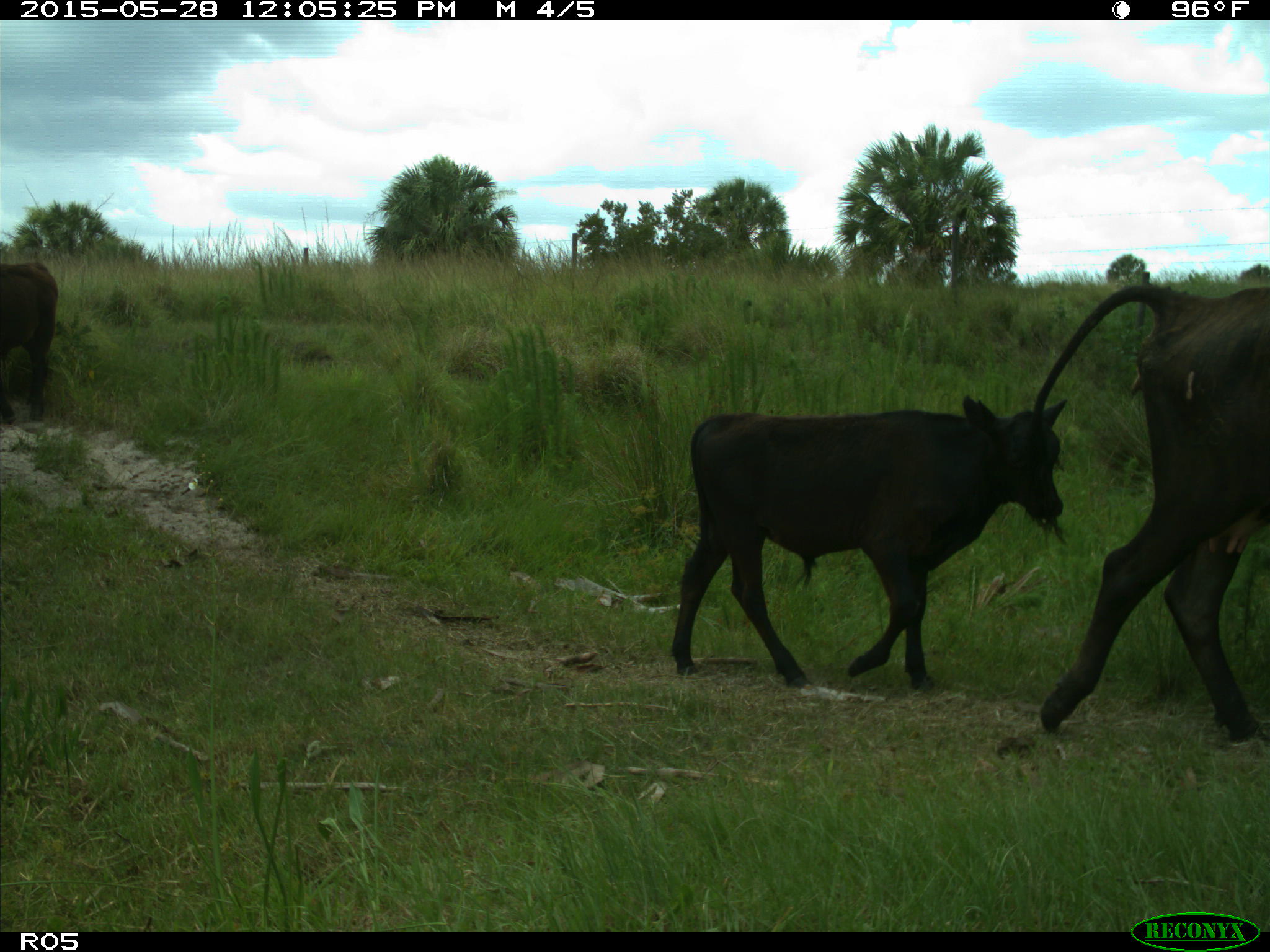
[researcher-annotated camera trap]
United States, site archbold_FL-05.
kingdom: Animalia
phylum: Chordata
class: Mammalia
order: Artiodactyla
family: Bovidae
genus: Bos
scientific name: Bos taurus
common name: domestic cow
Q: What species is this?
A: Bos taurus (domestic cow).